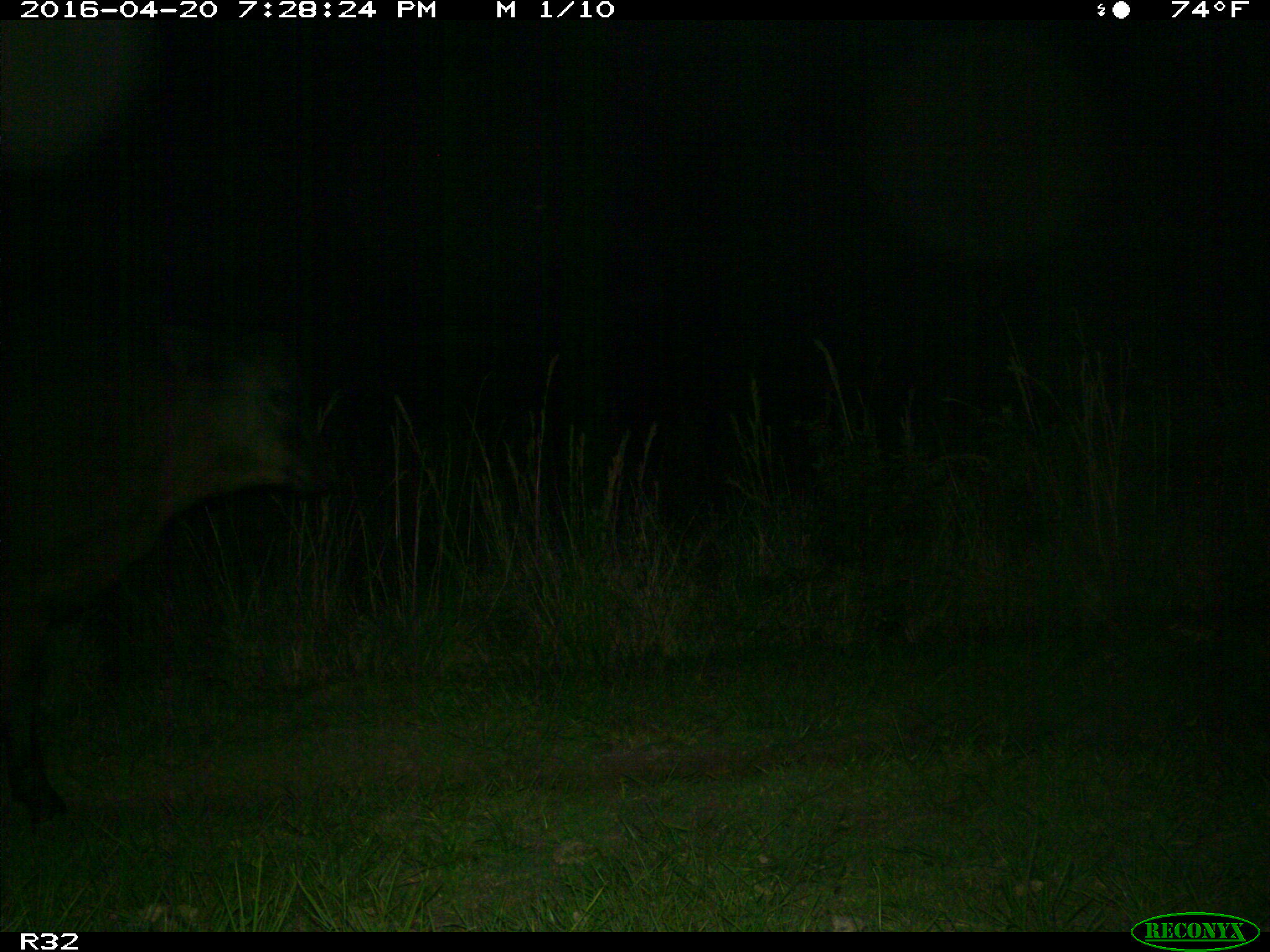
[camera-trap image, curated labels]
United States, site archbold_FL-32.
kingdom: Animalia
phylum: Chordata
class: Mammalia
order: Artiodactyla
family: Bovidae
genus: Bos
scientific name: Bos taurus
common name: domestic cow